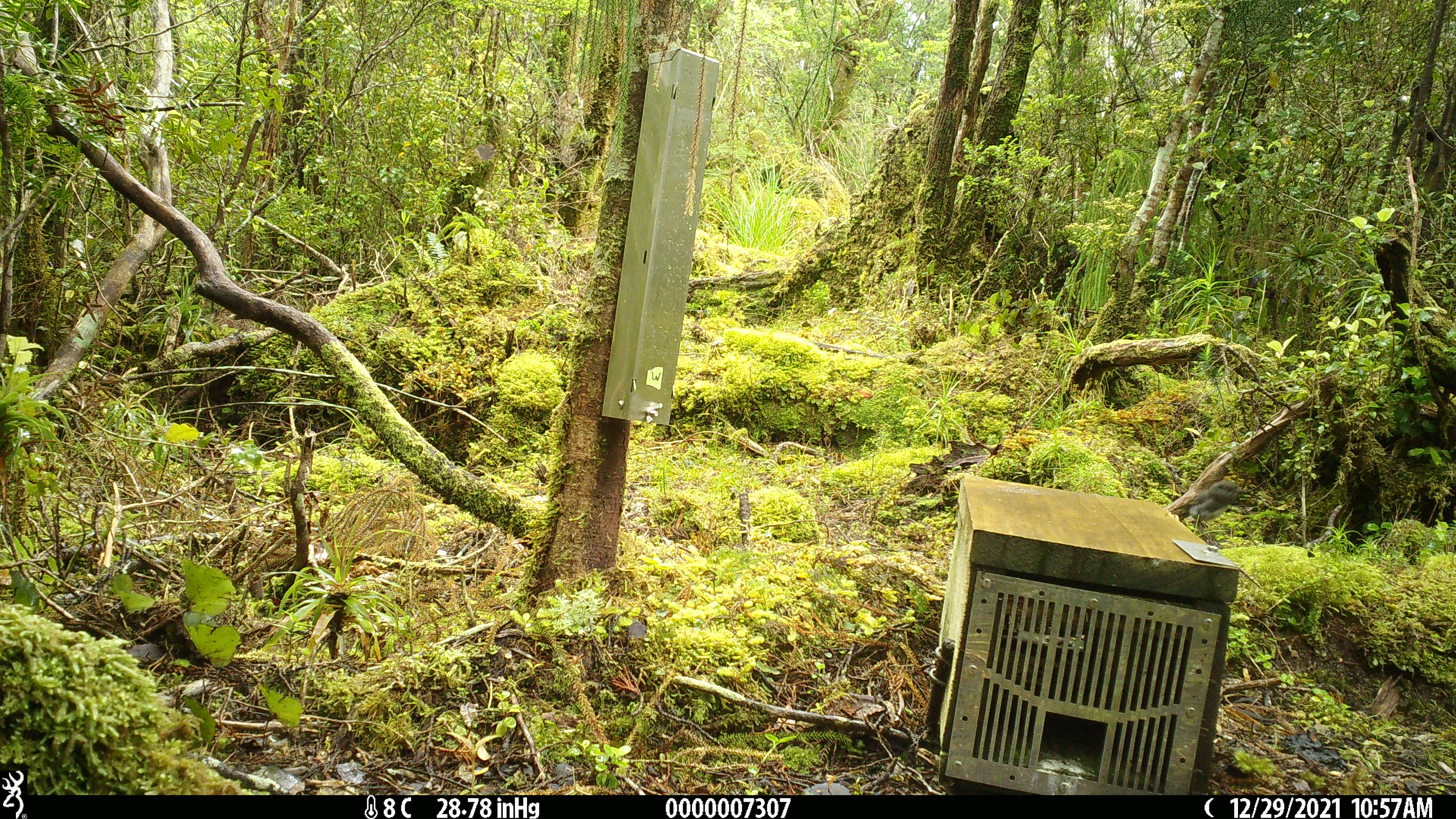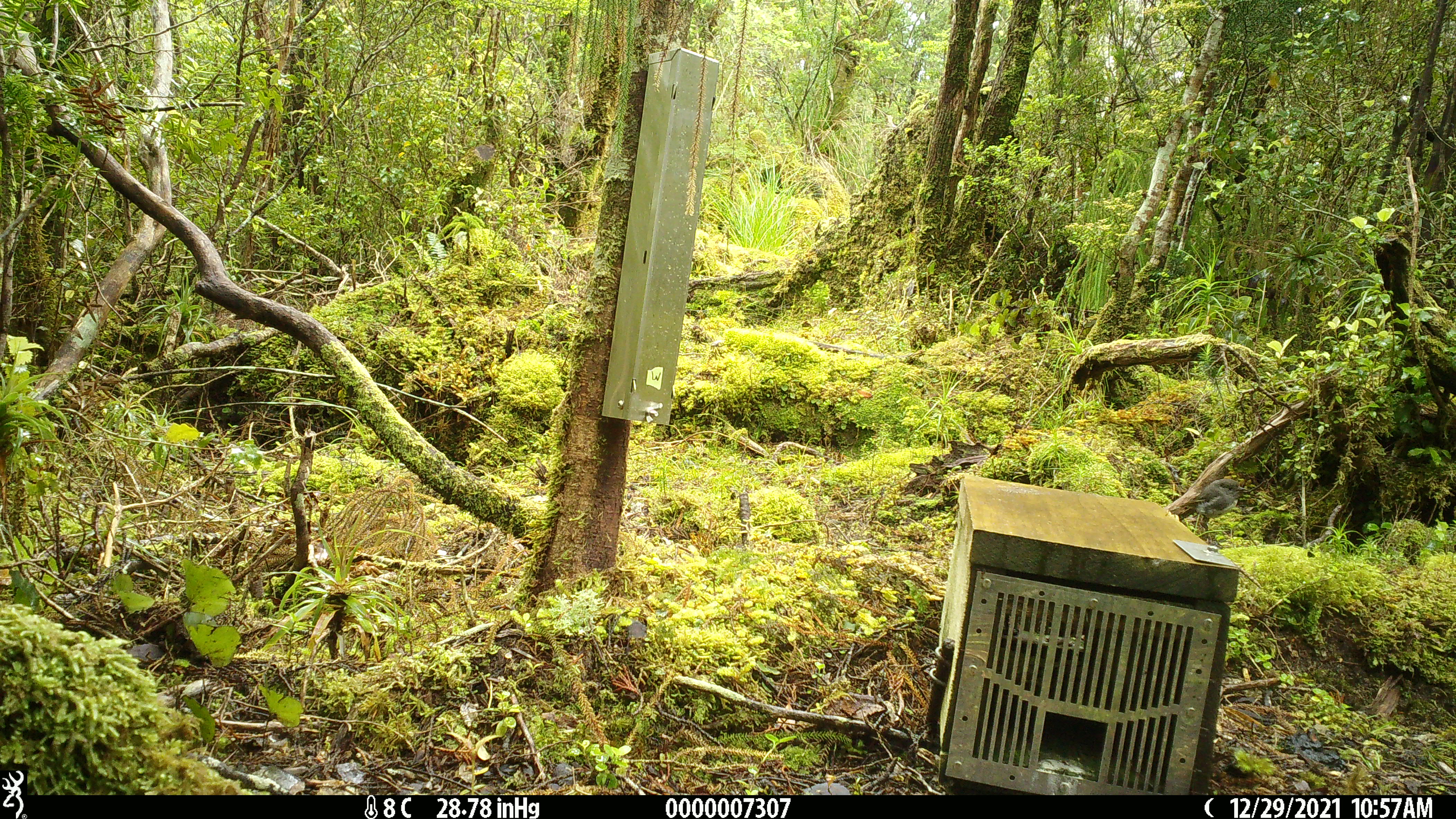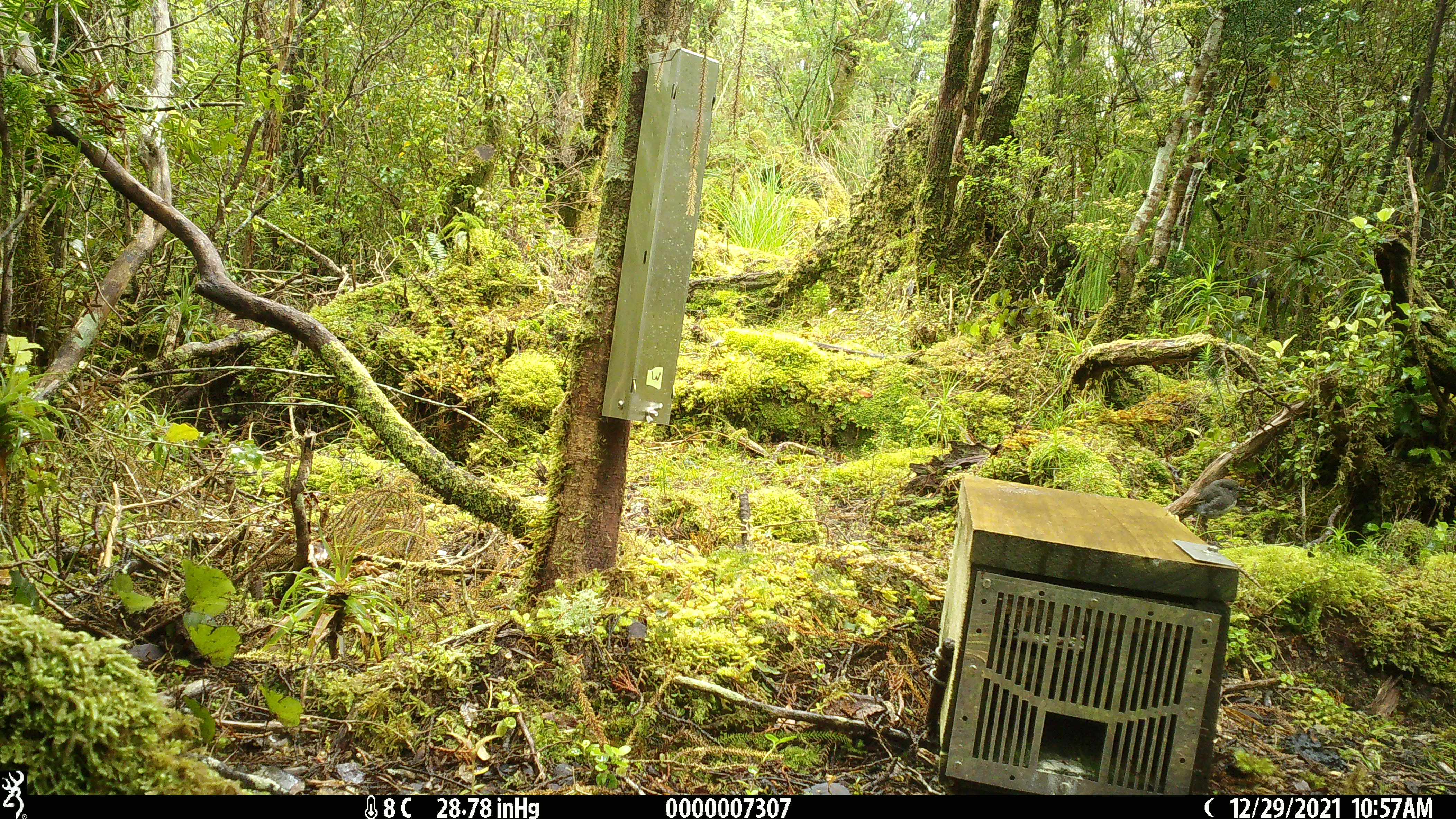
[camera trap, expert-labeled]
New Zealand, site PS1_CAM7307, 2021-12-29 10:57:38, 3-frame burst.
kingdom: Animalia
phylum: Chordata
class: Aves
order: Passeriformes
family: Petroicidae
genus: Petroica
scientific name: Petroica australis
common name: new zealand robin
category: robin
Robin (new zealand robin) (Petroica australis).